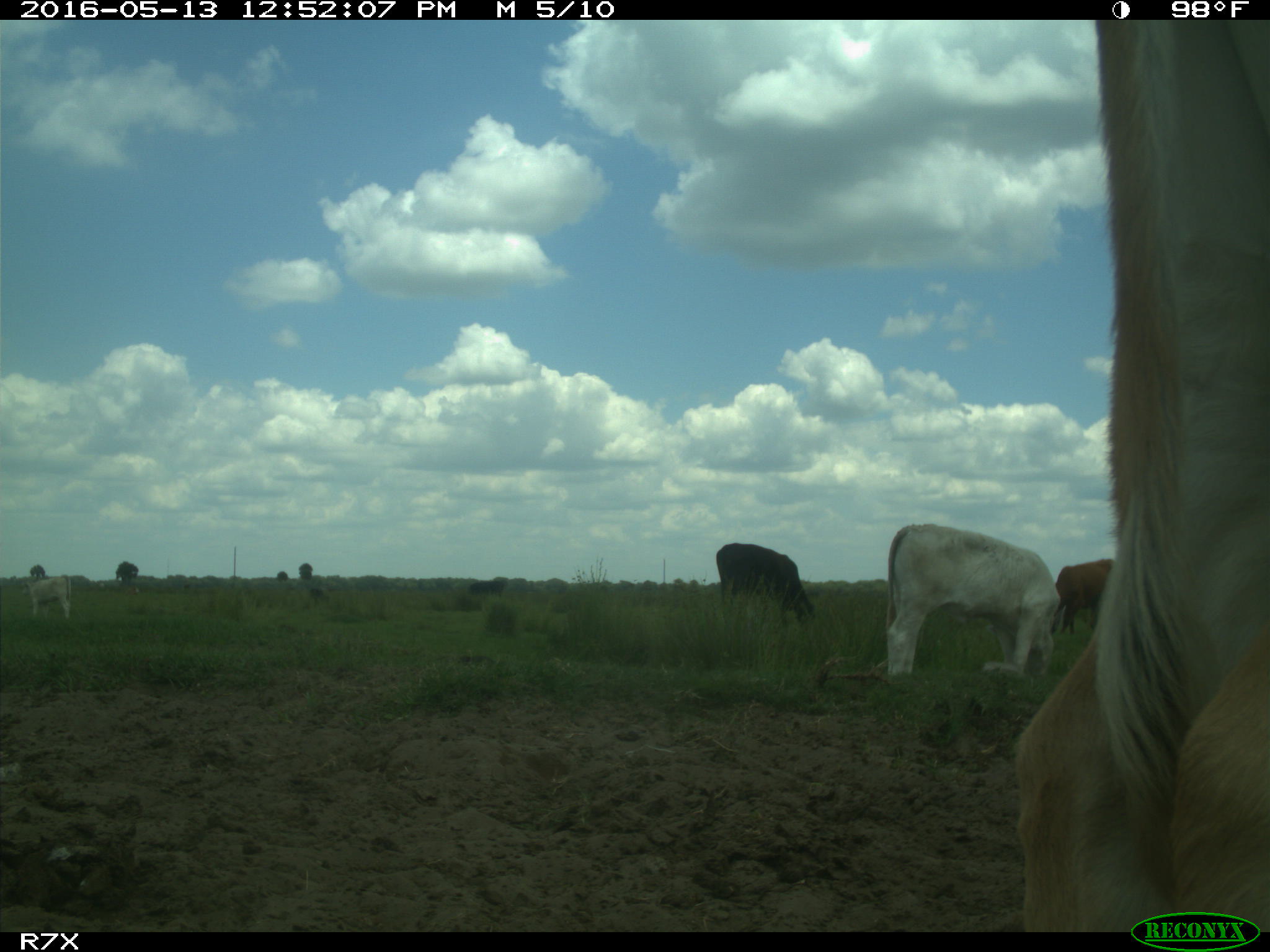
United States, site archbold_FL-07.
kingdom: Animalia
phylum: Chordata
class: Mammalia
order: Artiodactyla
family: Bovidae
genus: Bos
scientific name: Bos taurus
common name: domestic cow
Bos taurus (domestic cow).